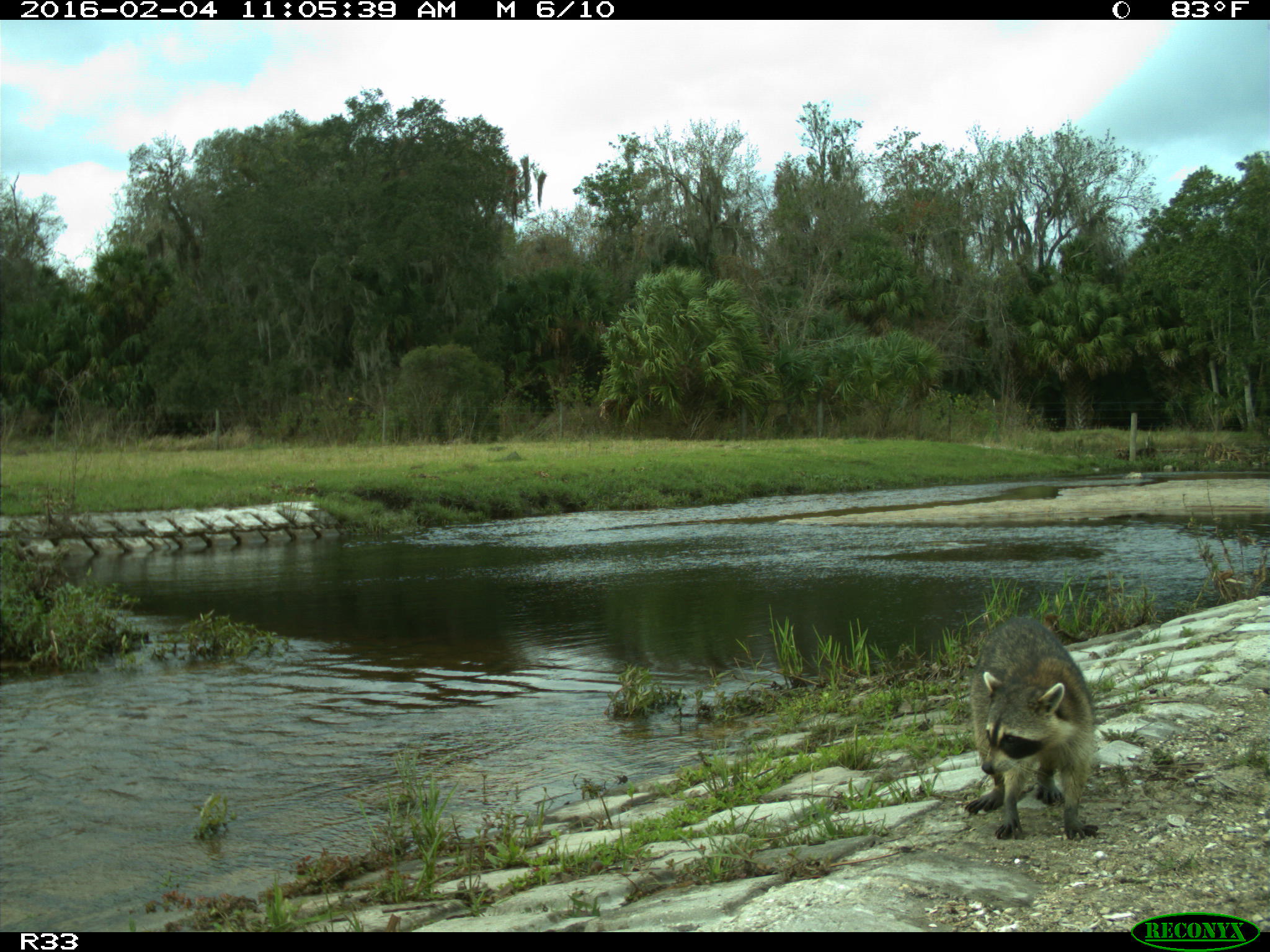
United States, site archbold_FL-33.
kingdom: Animalia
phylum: Chordata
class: Mammalia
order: Carnivora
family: Procyonidae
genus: Procyon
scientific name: Procyon lotor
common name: common raccoon